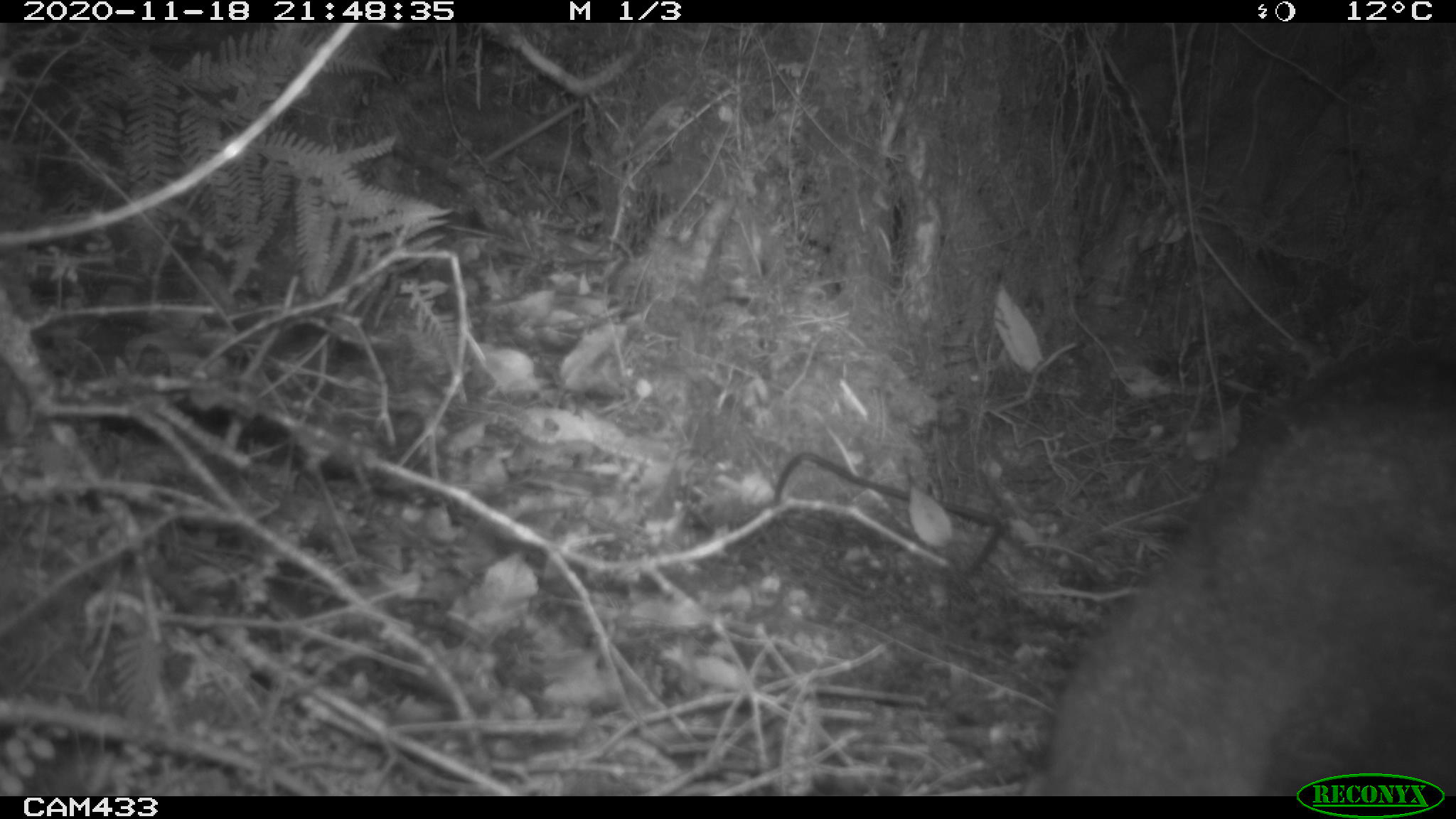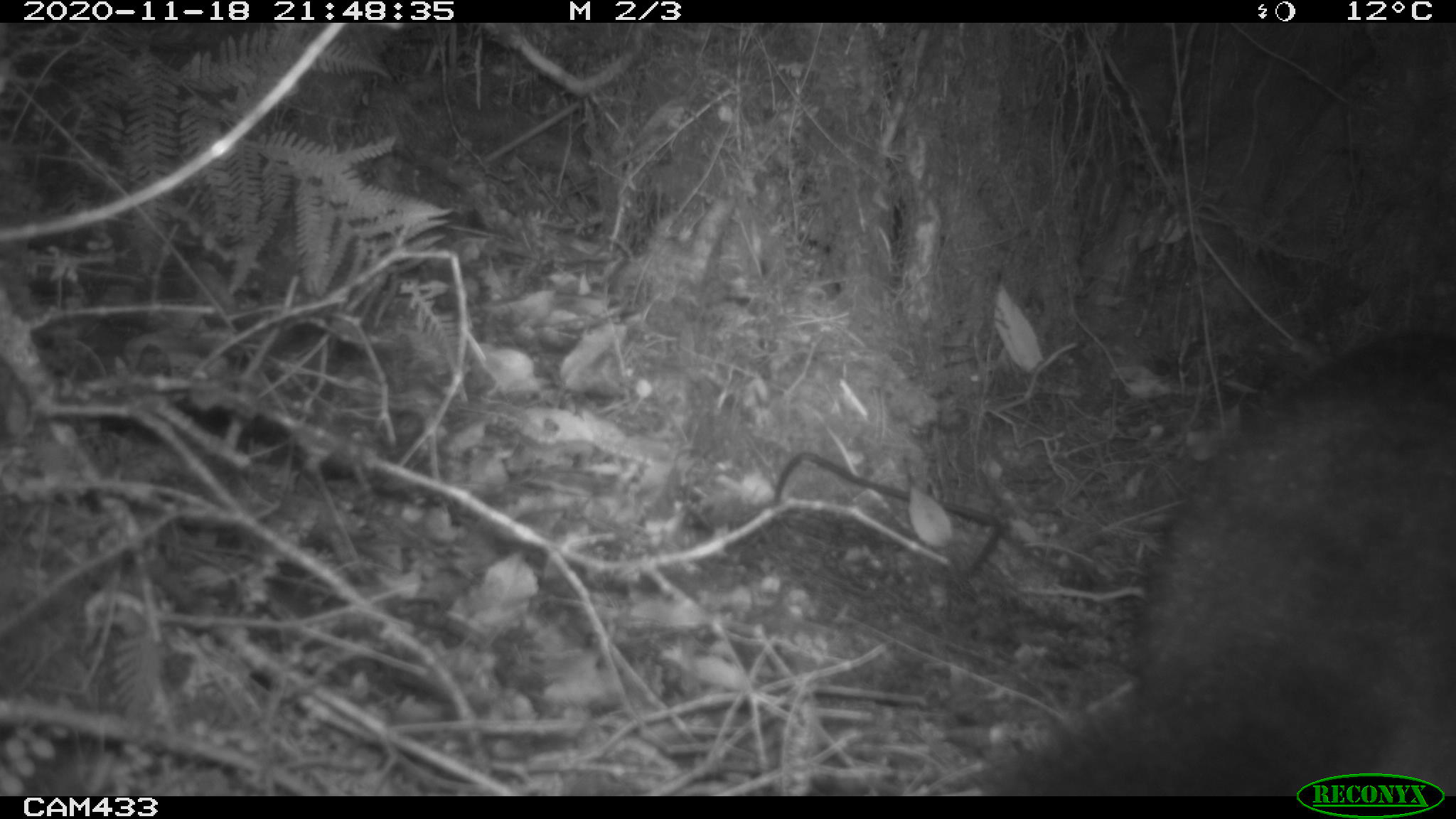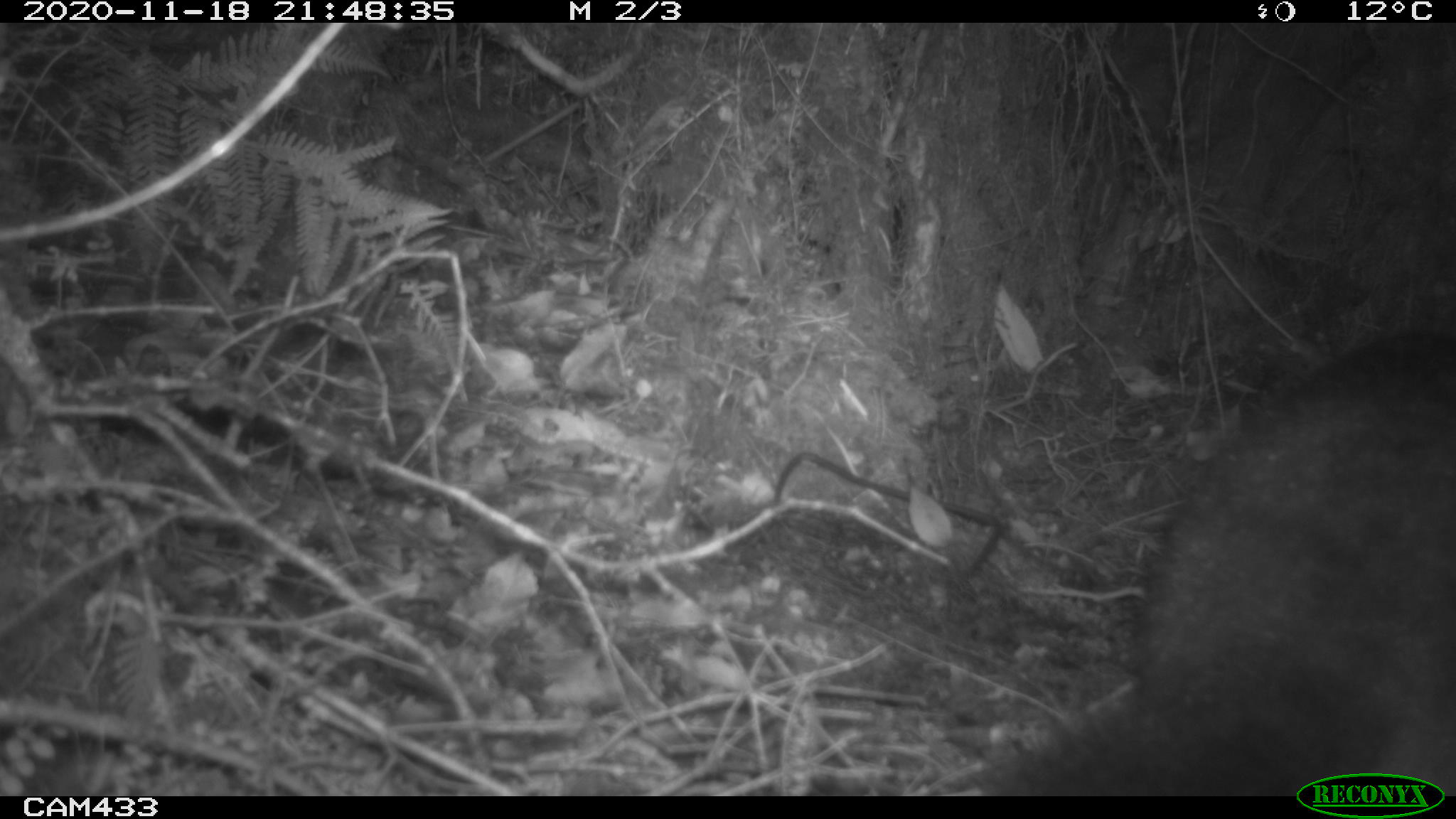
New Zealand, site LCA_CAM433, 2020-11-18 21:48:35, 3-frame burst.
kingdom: Animalia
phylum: Chordata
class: Mammalia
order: Diprotodontia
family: Phalangeridae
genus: Trichosurus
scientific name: Trichosurus vulpecula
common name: common brushtail possum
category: possum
Possum (common brushtail possum) (Trichosurus vulpecula).